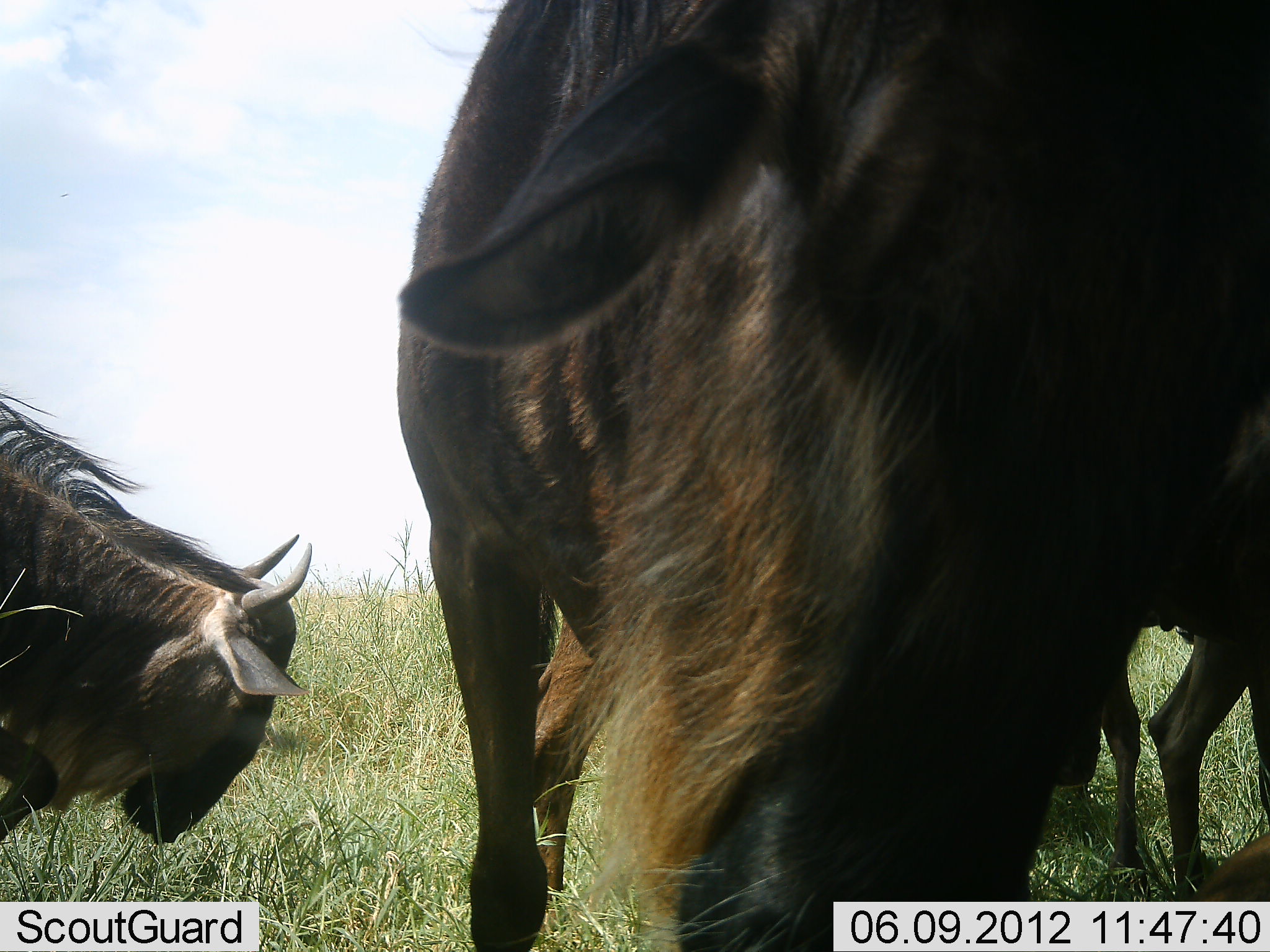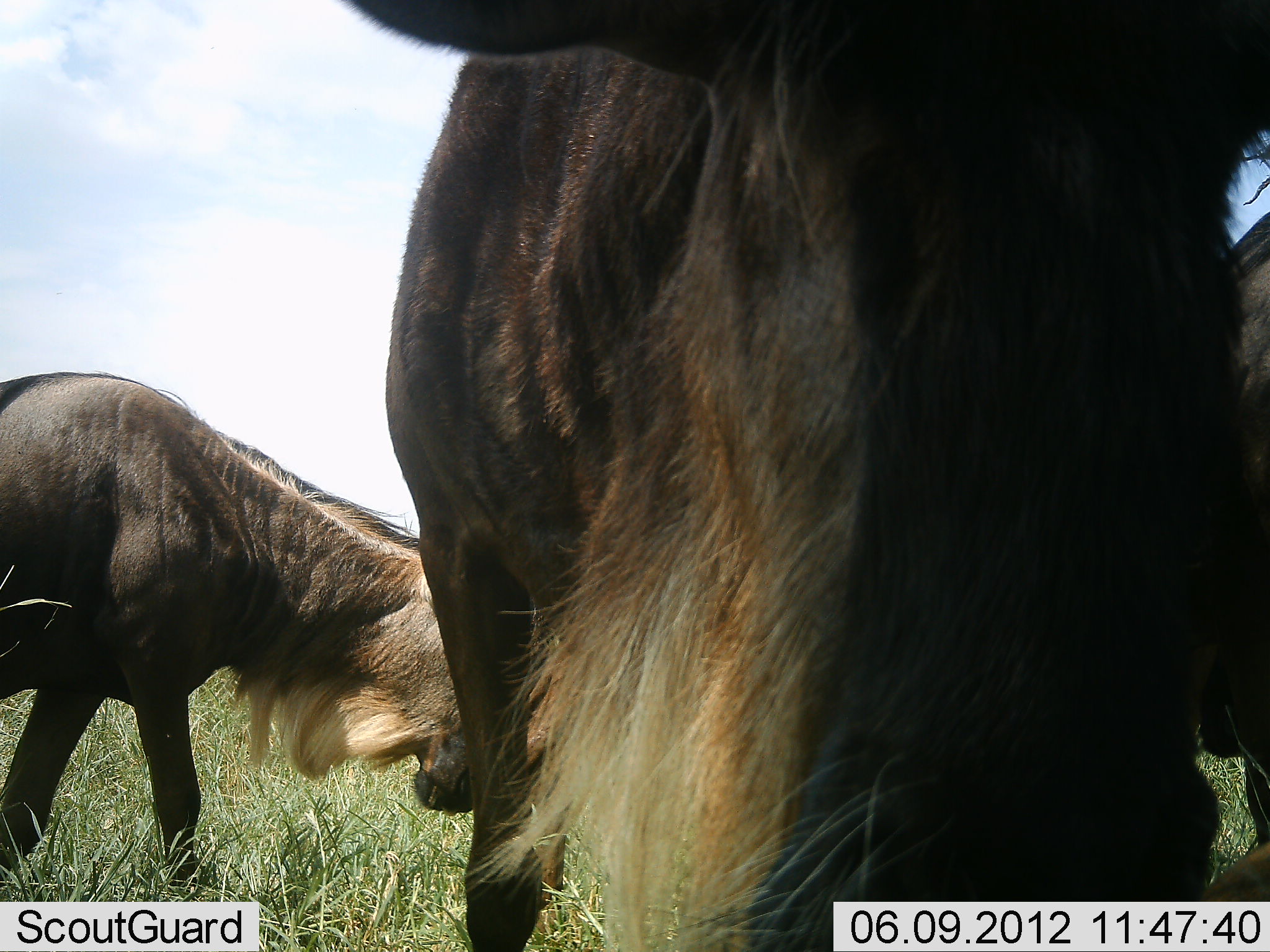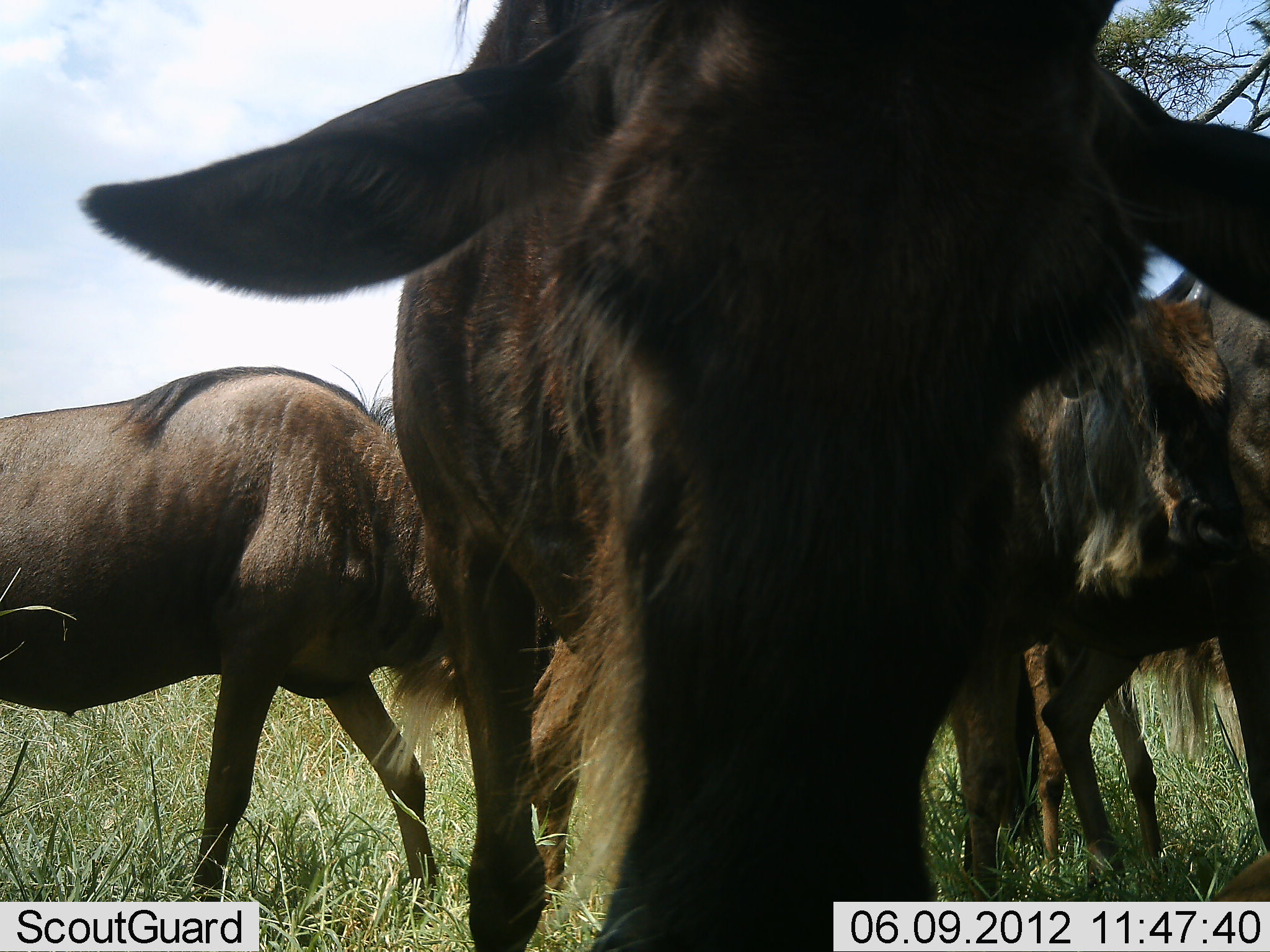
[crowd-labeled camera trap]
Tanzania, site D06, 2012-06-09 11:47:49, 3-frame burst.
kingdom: Animalia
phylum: Chordata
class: Mammalia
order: Artiodactyla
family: Bovidae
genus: Connochaetes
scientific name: Connochaetes taurinus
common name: blue wildebeest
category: wildebeest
Wildebeest (blue wildebeest) (Connochaetes taurinus), count 4. Behavior (volunteer vote fractions): standing 60%, resting 0%, moving 30%, interacting 20%. Young present (vote fraction): 0%. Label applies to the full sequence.